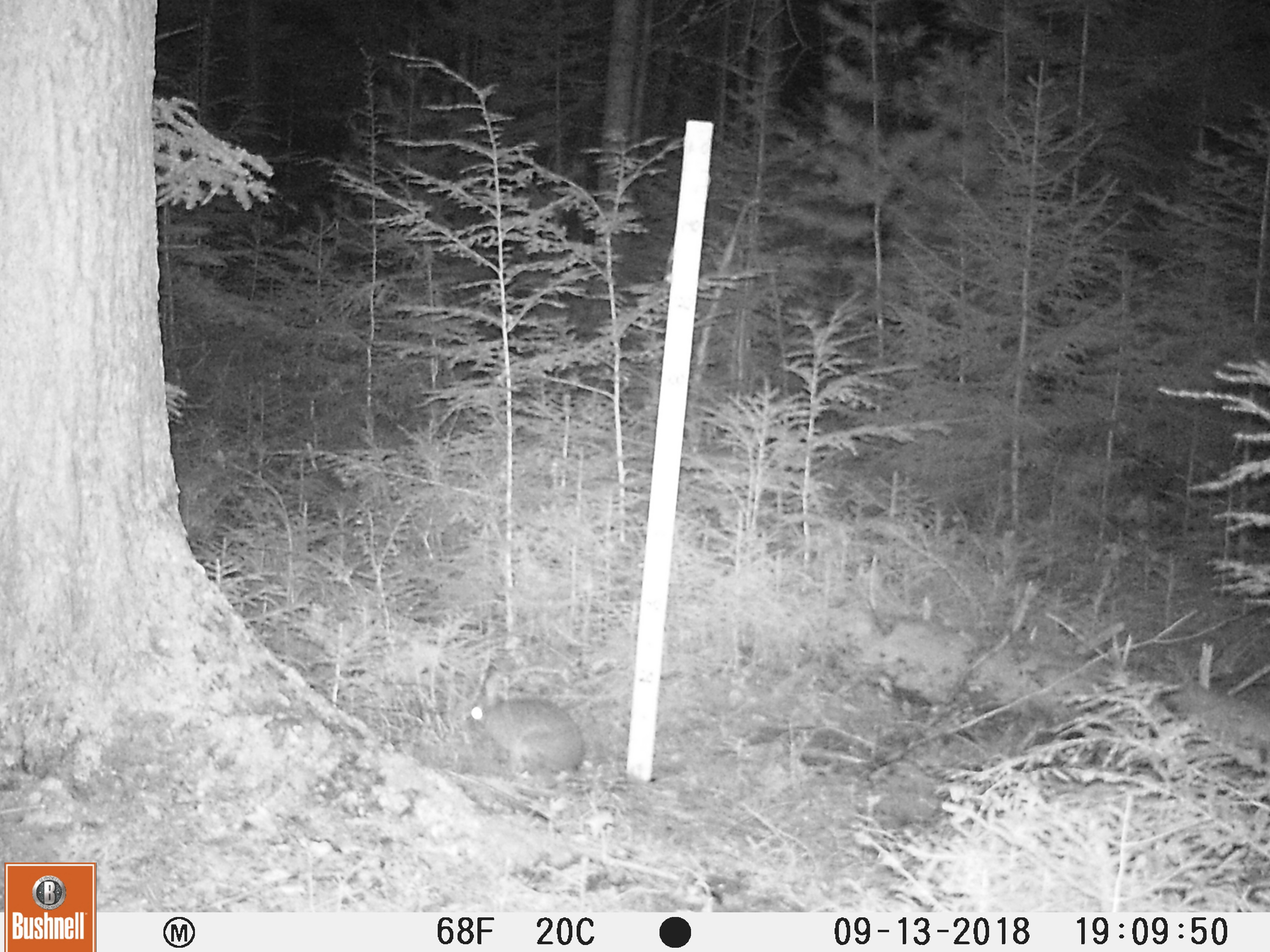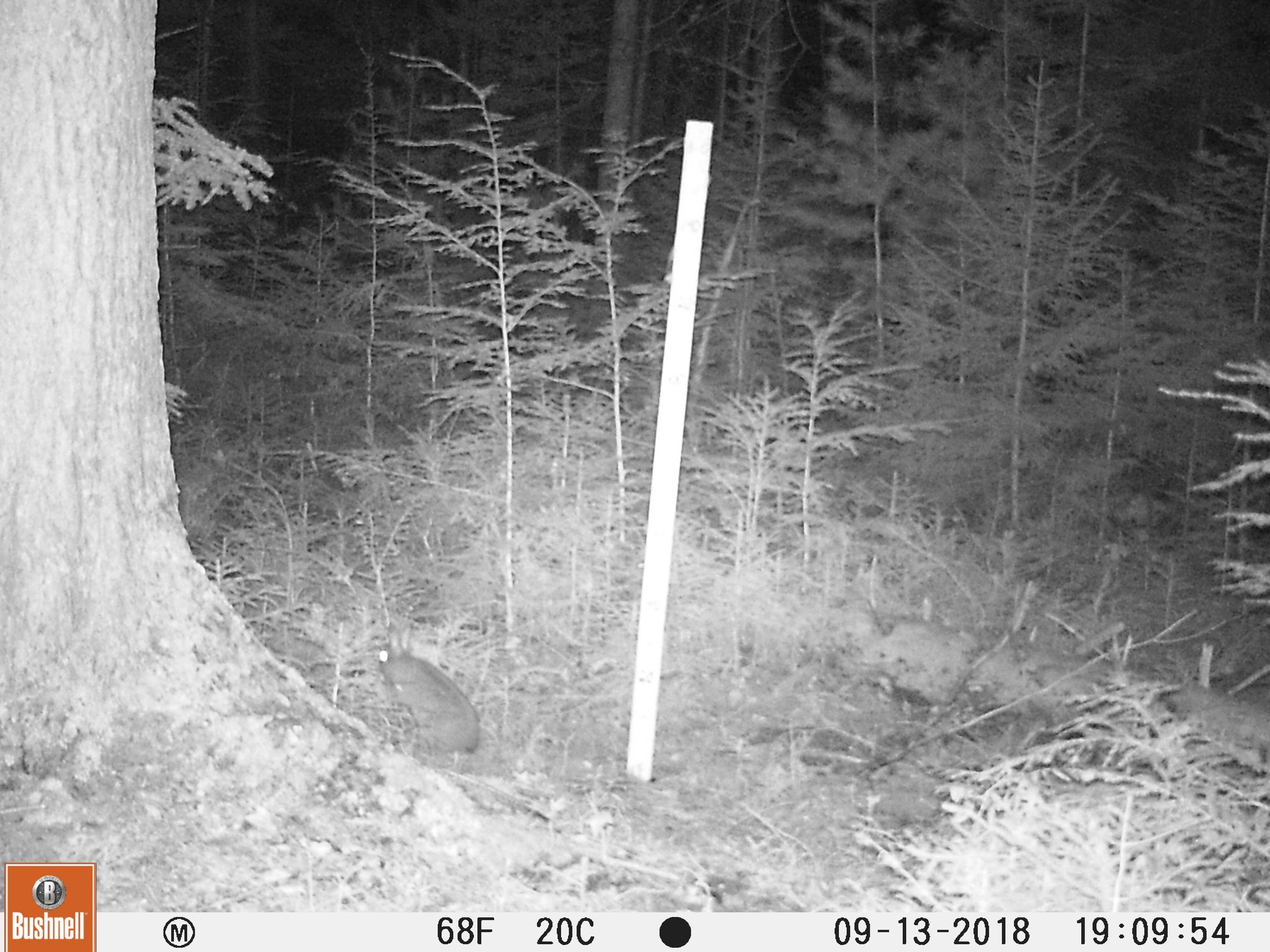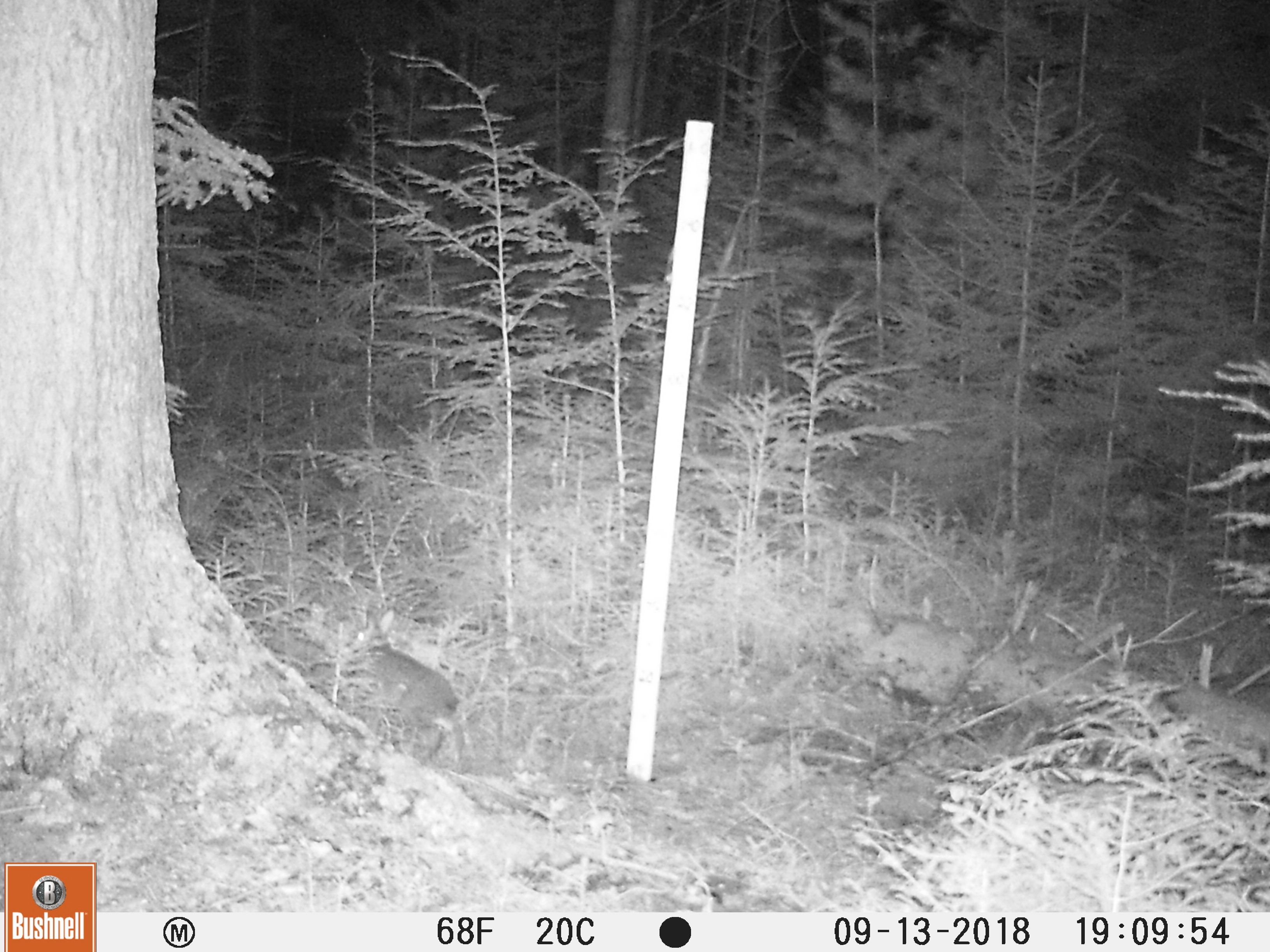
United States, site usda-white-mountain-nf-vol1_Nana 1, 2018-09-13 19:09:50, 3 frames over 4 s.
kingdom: Animalia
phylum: Chordata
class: Mammalia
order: Lagomorpha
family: Leporidae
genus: Lepus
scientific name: Lepus americanus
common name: snowshoe hare